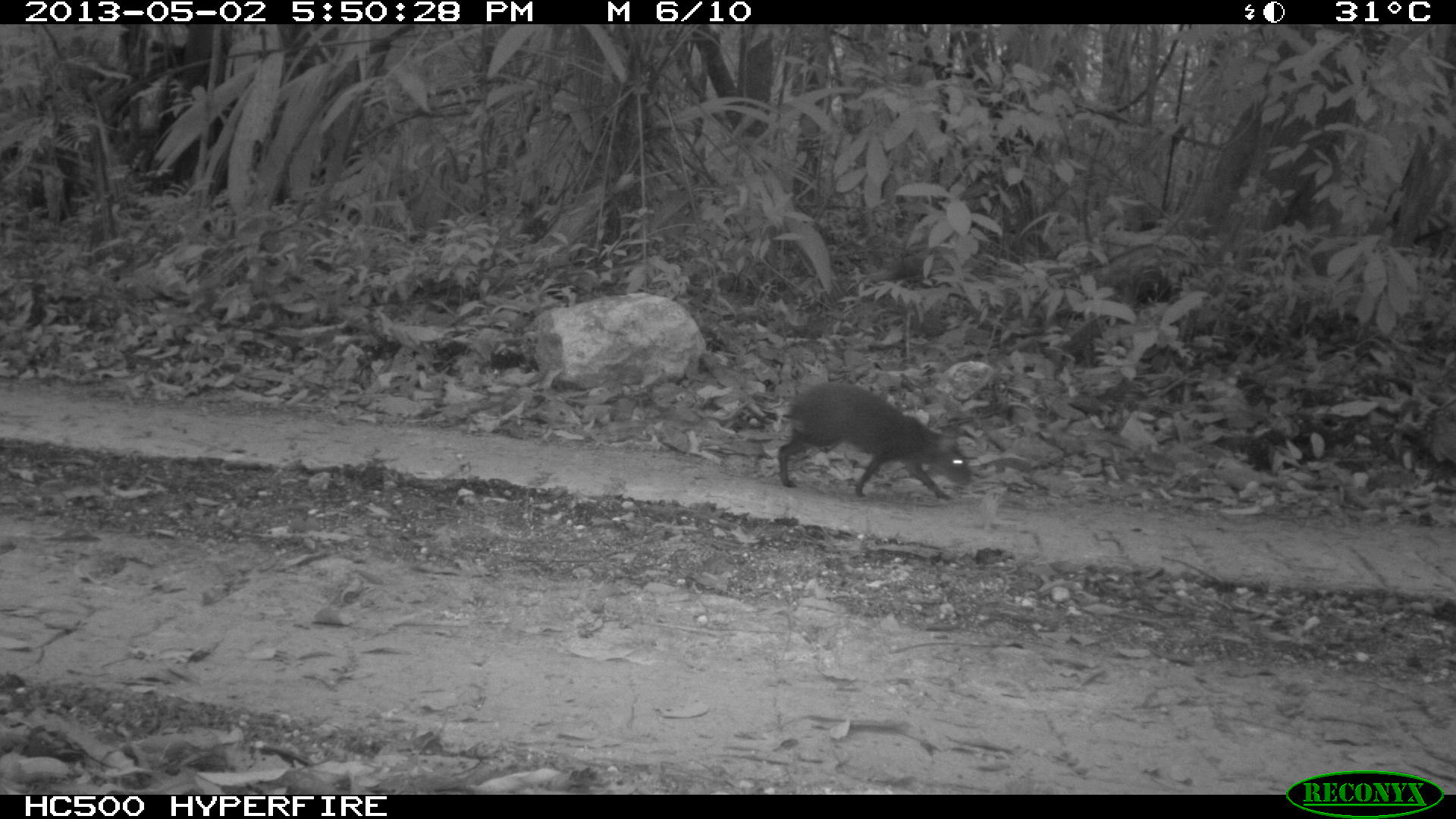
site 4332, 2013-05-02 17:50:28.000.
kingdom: Animalia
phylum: Chordata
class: Mammalia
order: Rodentia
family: Dasyproctidae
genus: Dasyprocta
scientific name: Dasyprocta punctata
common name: central american agouti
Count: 1.